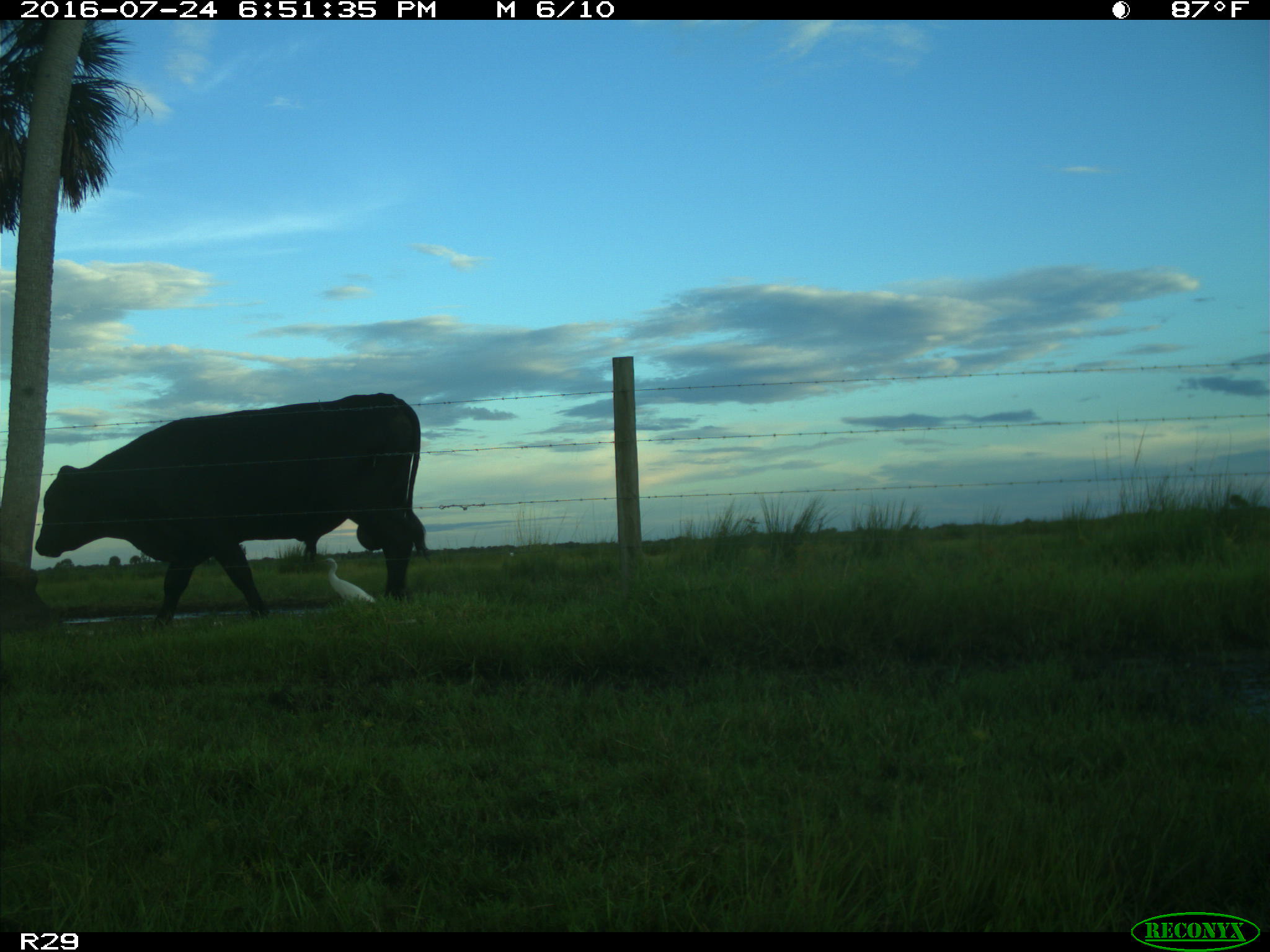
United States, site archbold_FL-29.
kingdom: Animalia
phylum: Chordata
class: Mammalia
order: Artiodactyla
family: Bovidae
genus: Bos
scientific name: Bos taurus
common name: domestic cow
Bos taurus (domestic cow).